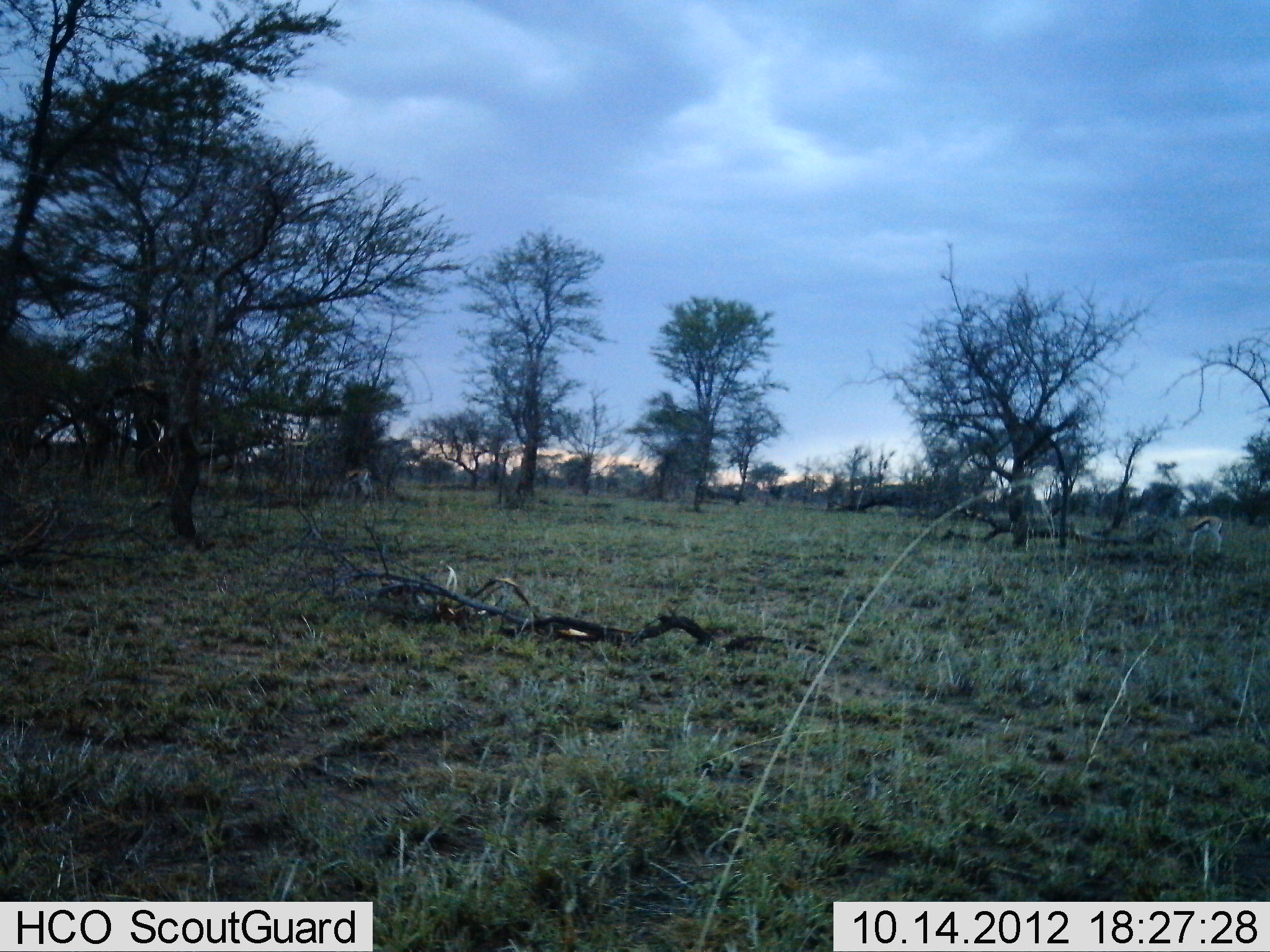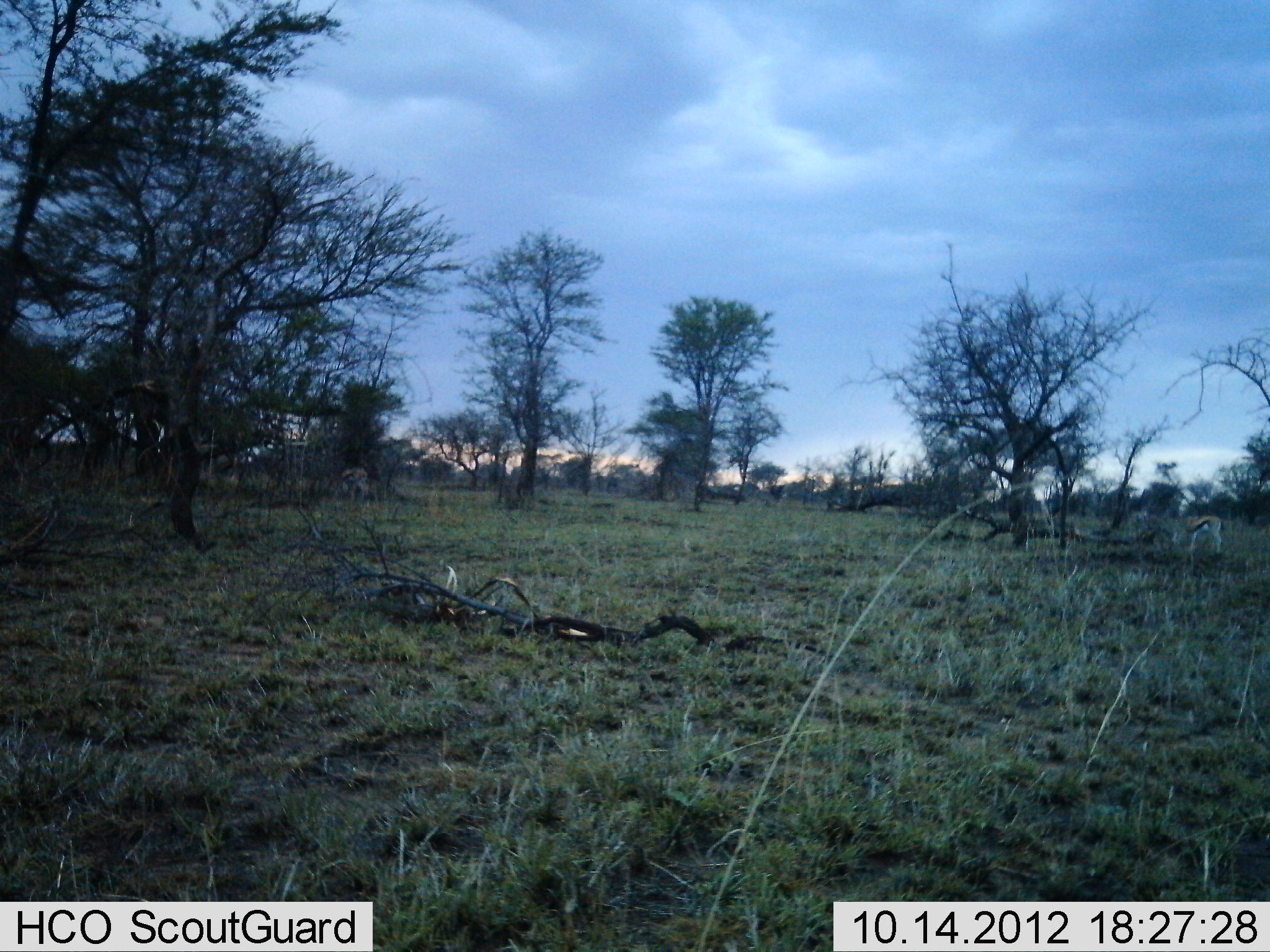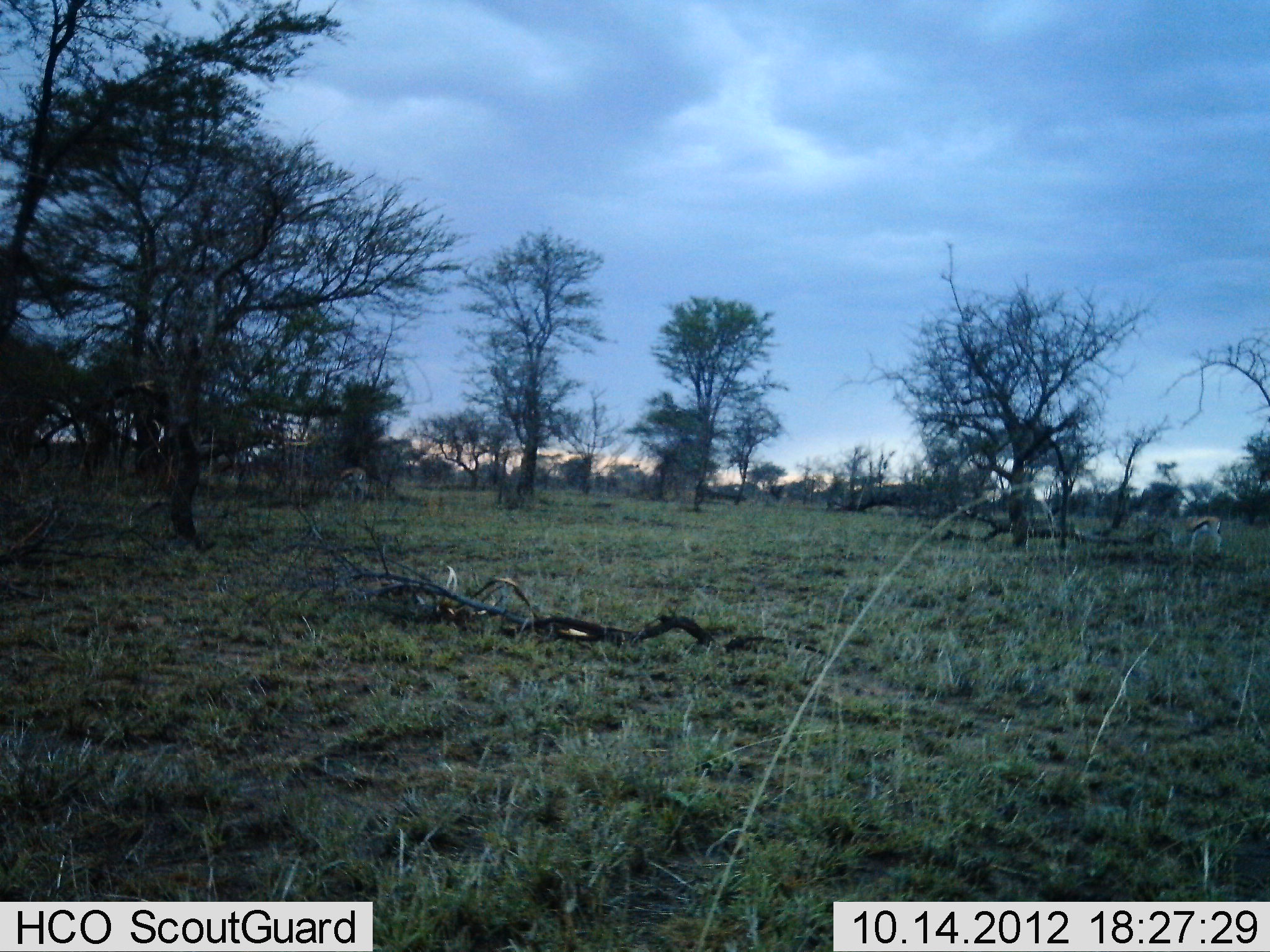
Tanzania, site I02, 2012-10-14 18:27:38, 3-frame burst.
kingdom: Animalia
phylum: Chordata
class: Mammalia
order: Artiodactyla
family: Bovidae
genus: Eudorcas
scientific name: Eudorcas thomsonii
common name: thomson's gazelle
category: gazellethomsons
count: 2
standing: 50%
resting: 0%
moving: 0%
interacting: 0%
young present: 0%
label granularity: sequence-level